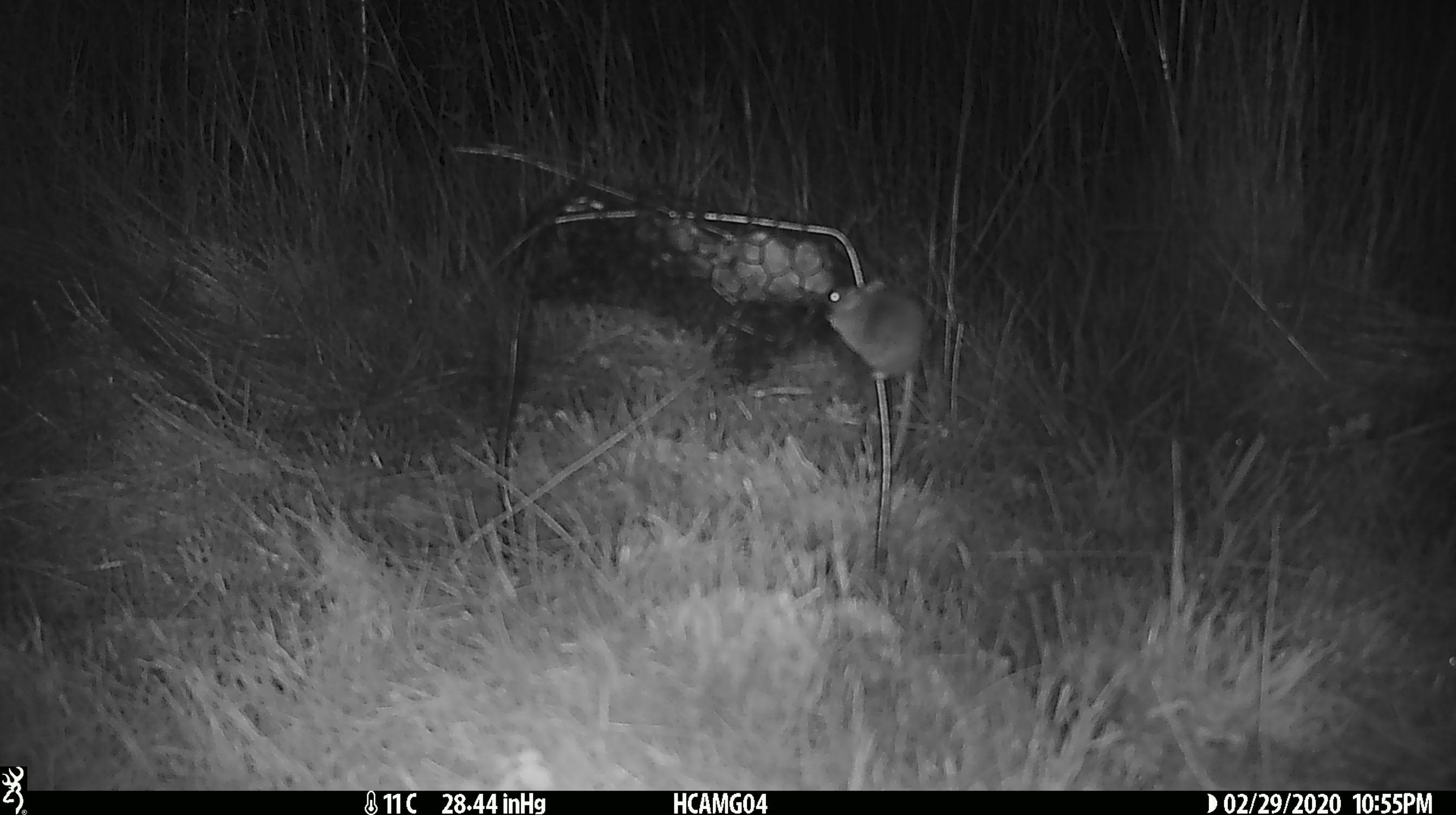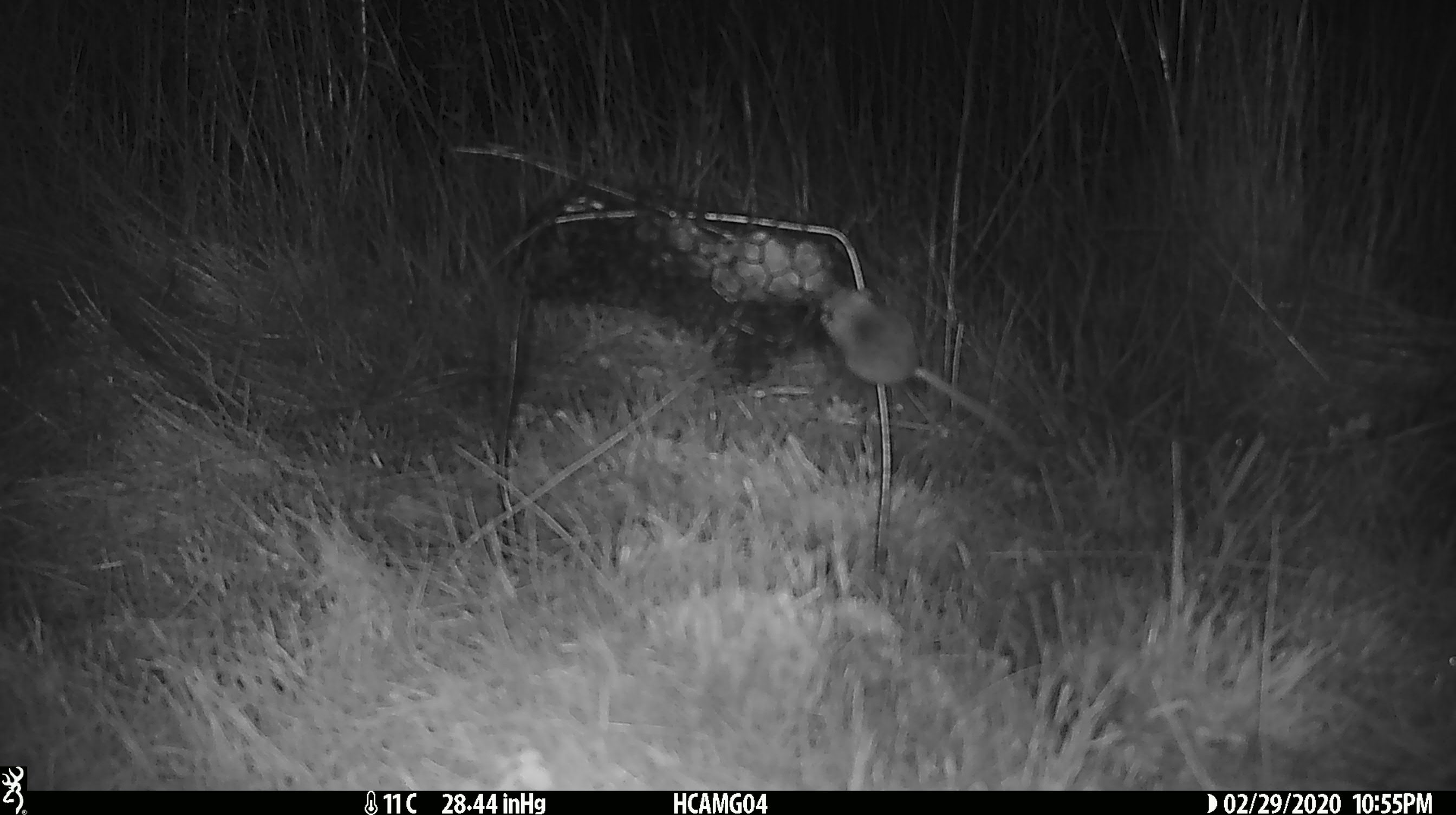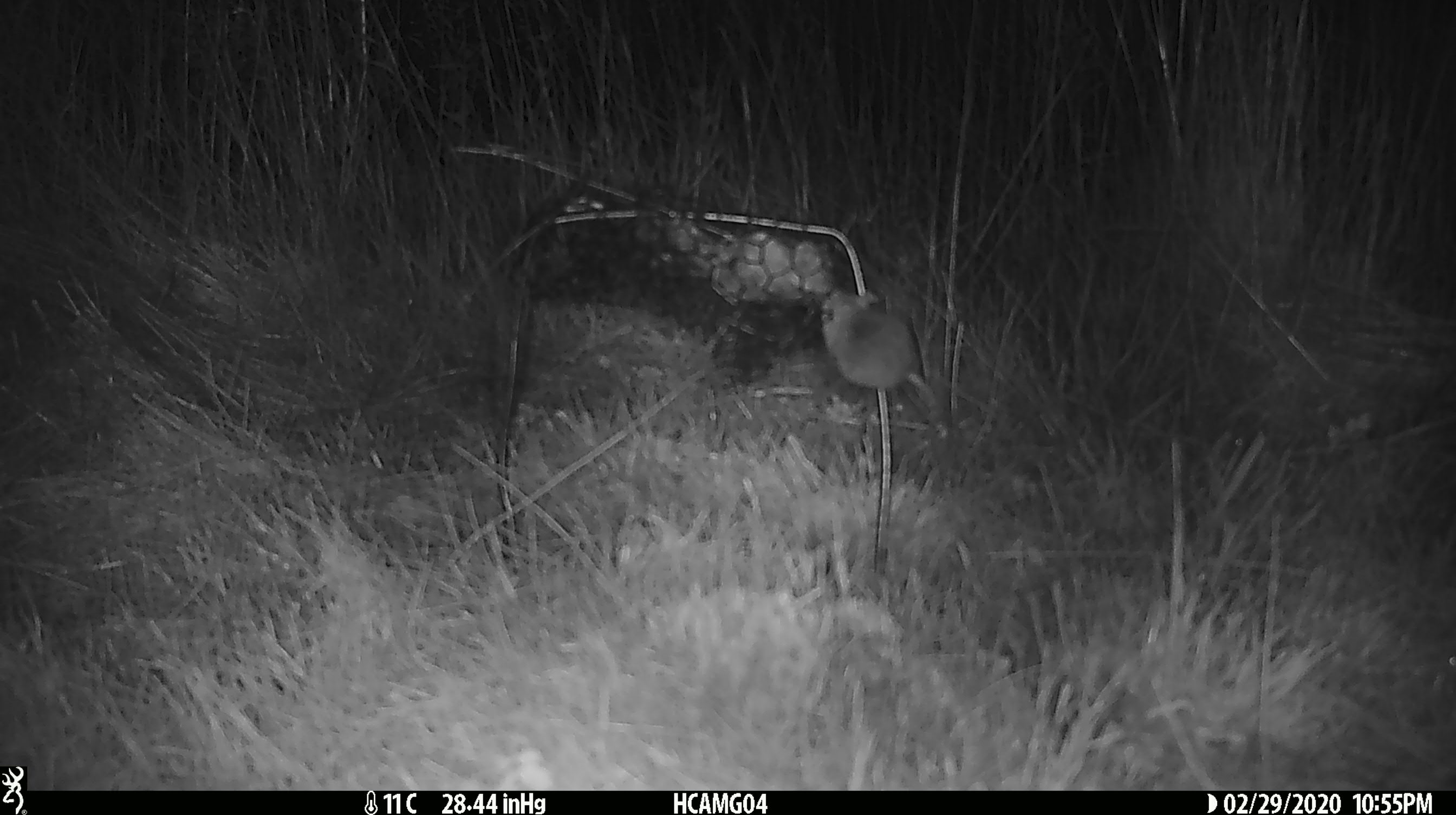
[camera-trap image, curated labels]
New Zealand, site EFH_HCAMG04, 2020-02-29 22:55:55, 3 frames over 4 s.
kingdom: Animalia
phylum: Chordata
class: Mammalia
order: Rodentia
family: Muridae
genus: Mus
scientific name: Mus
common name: mouse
Mouse (Mus).